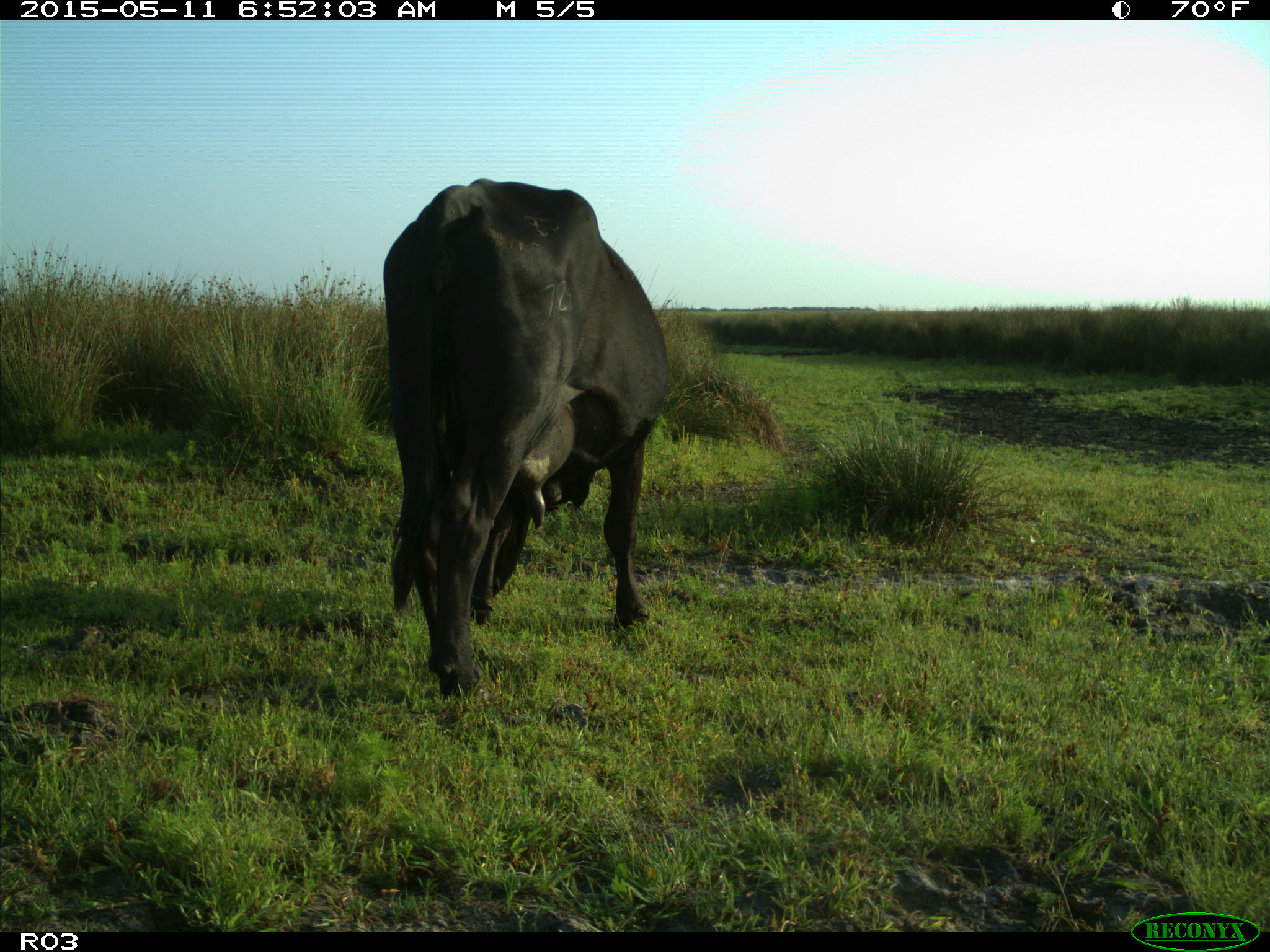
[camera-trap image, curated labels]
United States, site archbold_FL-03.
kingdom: Animalia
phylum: Chordata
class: Mammalia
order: Artiodactyla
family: Bovidae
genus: Bos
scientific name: Bos taurus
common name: domestic cow